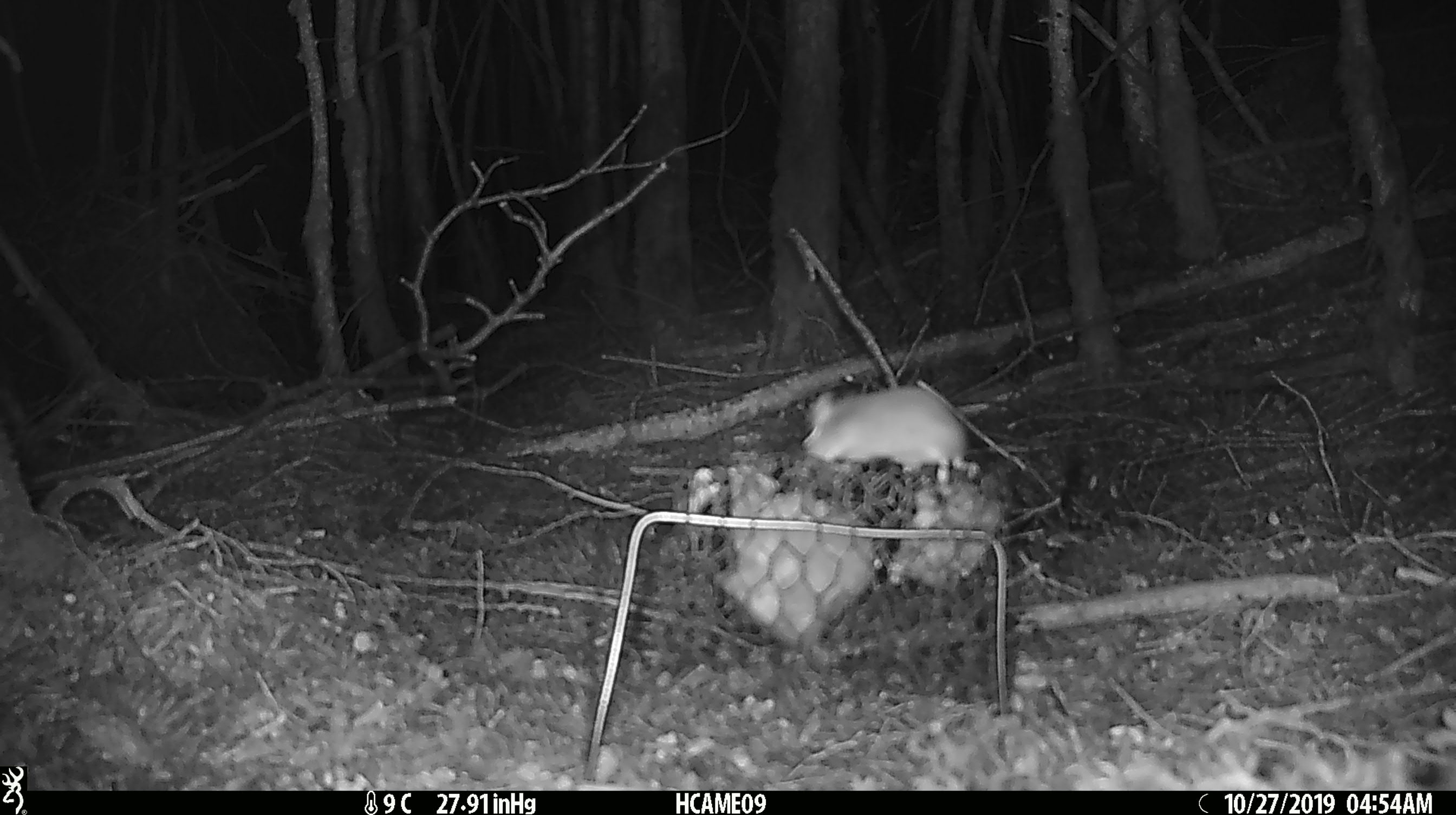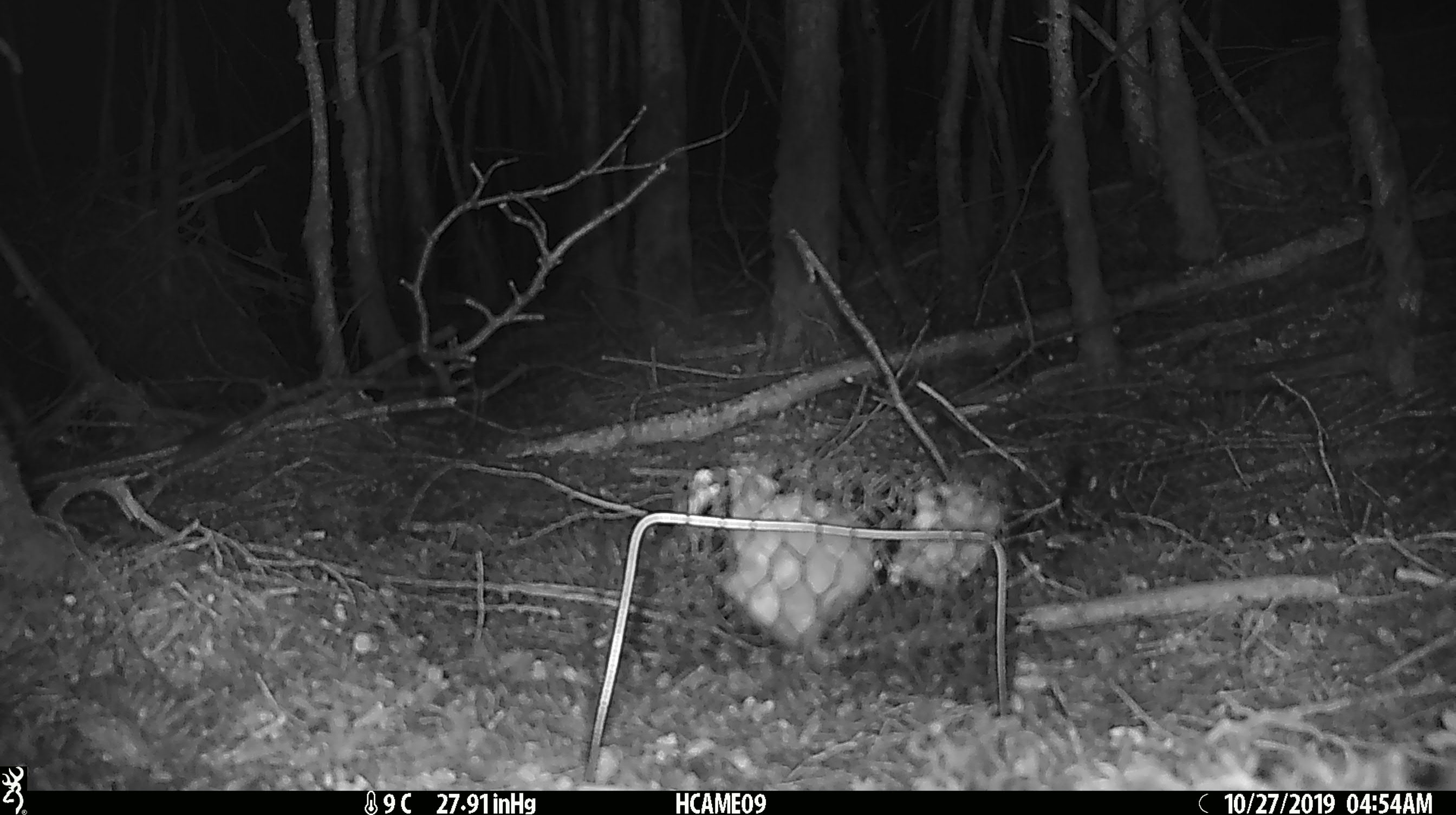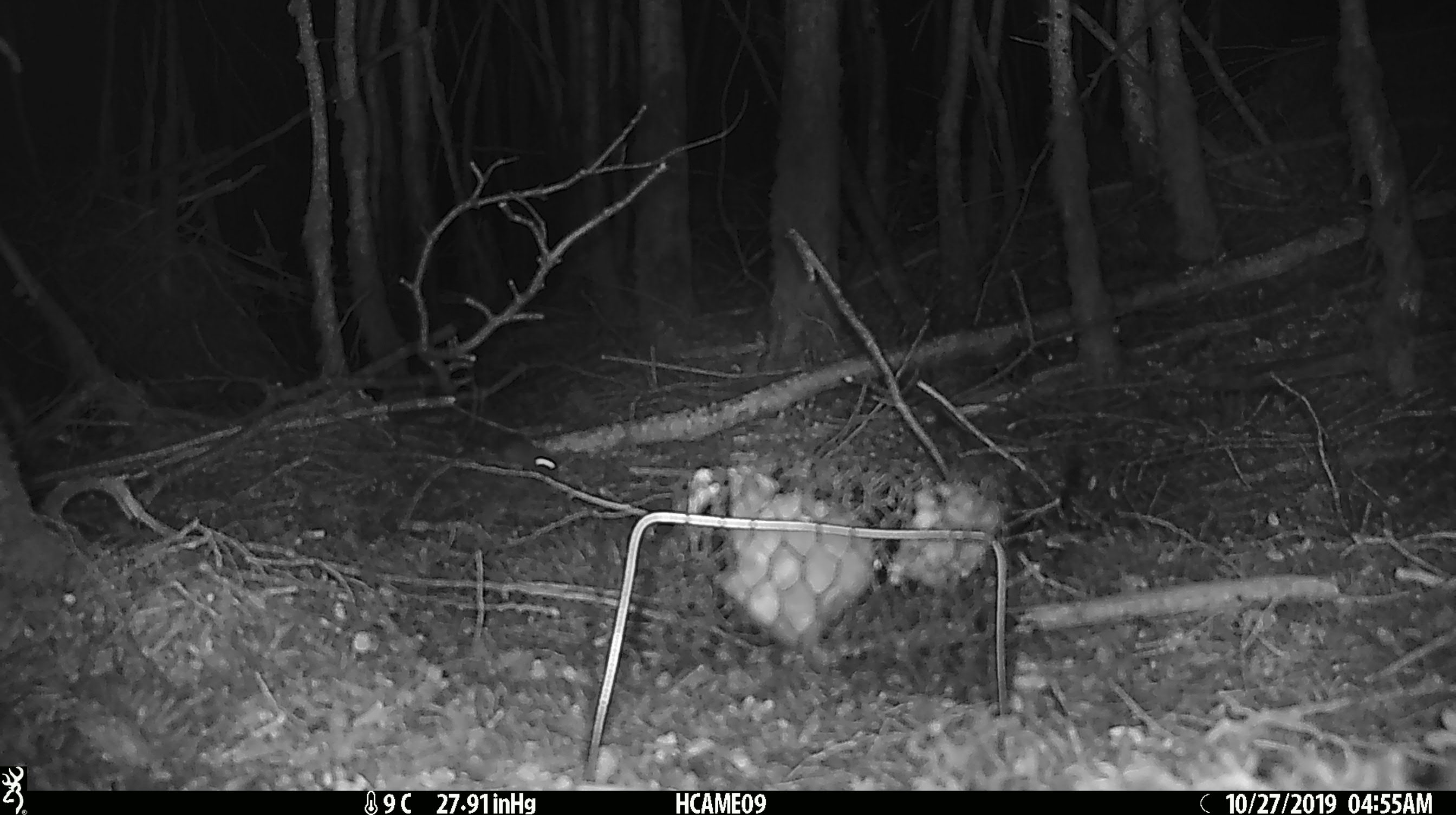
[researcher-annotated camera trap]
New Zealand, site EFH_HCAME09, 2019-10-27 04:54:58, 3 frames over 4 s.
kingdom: Animalia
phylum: Chordata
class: Mammalia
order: Rodentia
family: Muridae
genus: Mus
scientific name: Mus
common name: mouse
Mouse (Mus).